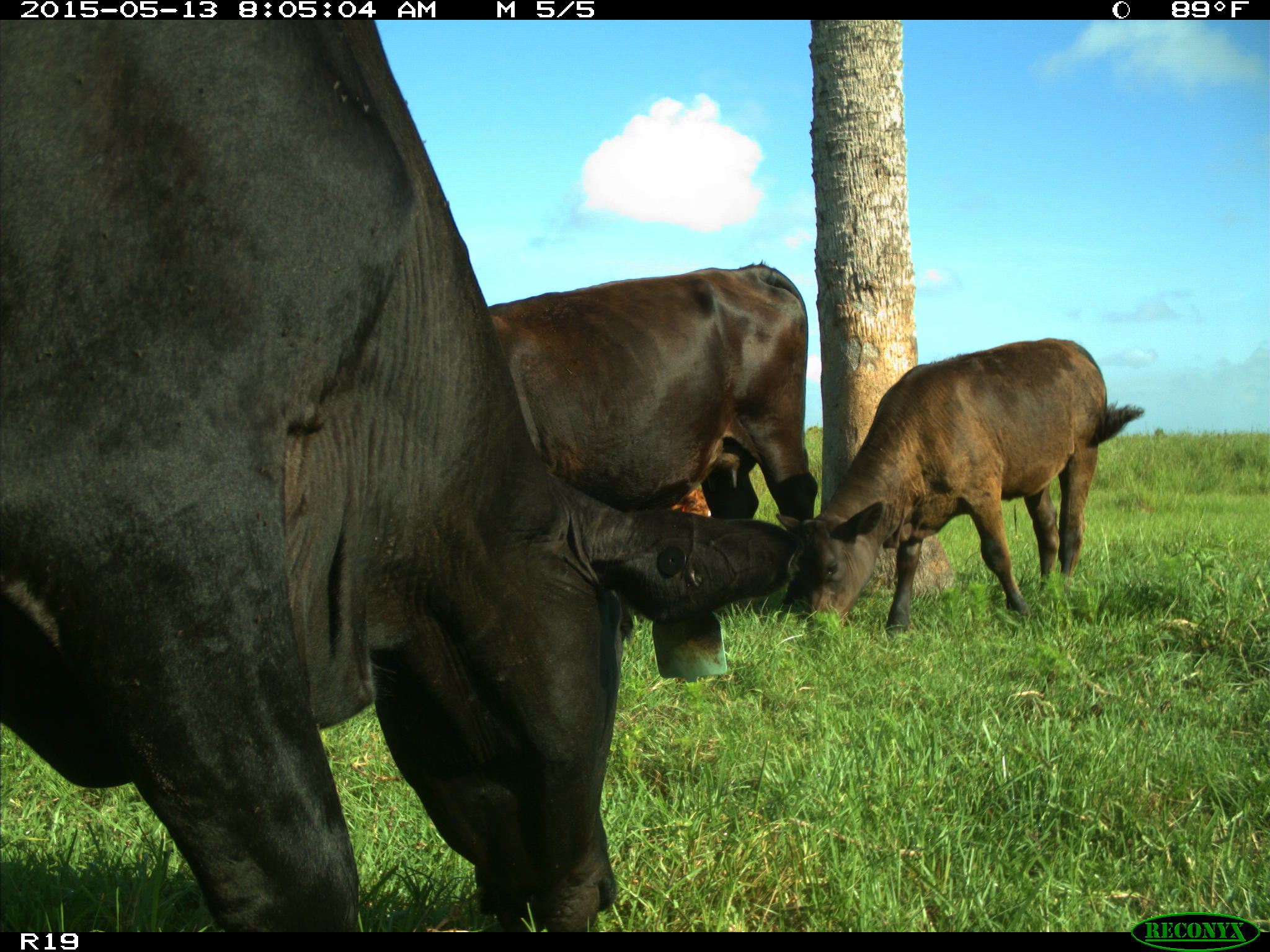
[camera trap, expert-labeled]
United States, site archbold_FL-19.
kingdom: Animalia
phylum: Chordata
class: Mammalia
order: Artiodactyla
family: Bovidae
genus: Bos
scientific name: Bos taurus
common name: domestic cow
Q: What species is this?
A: Bos taurus (domestic cow).